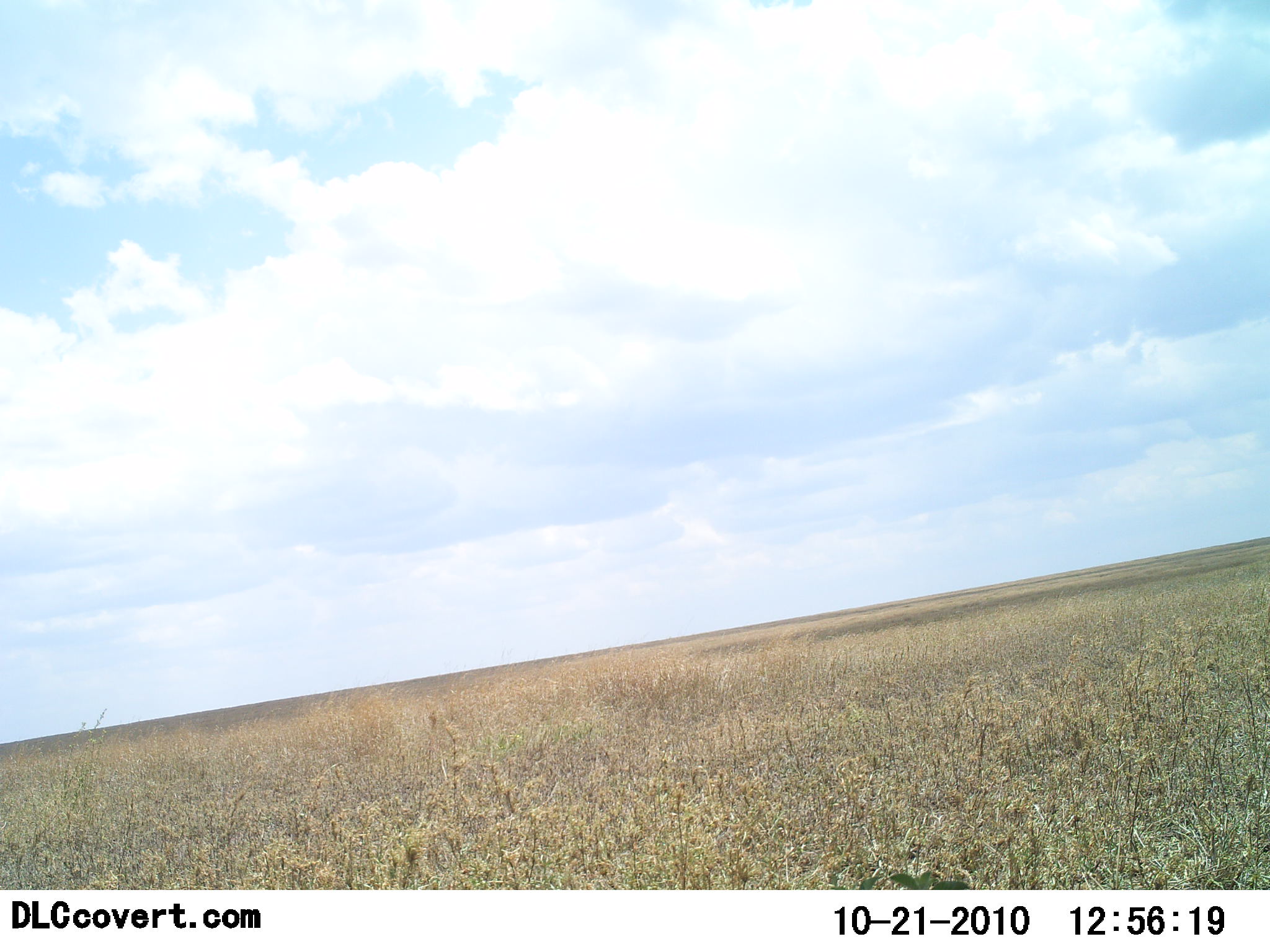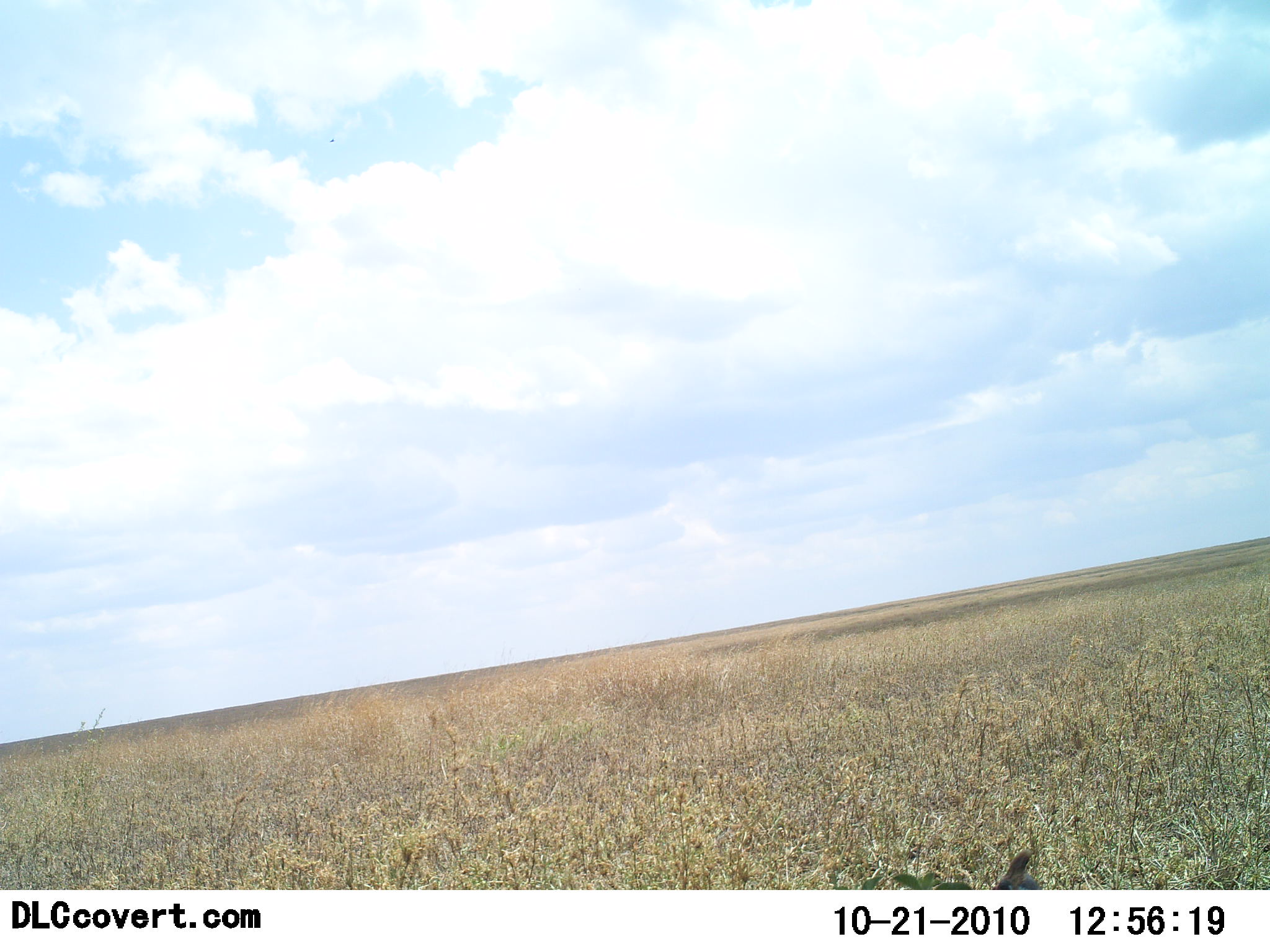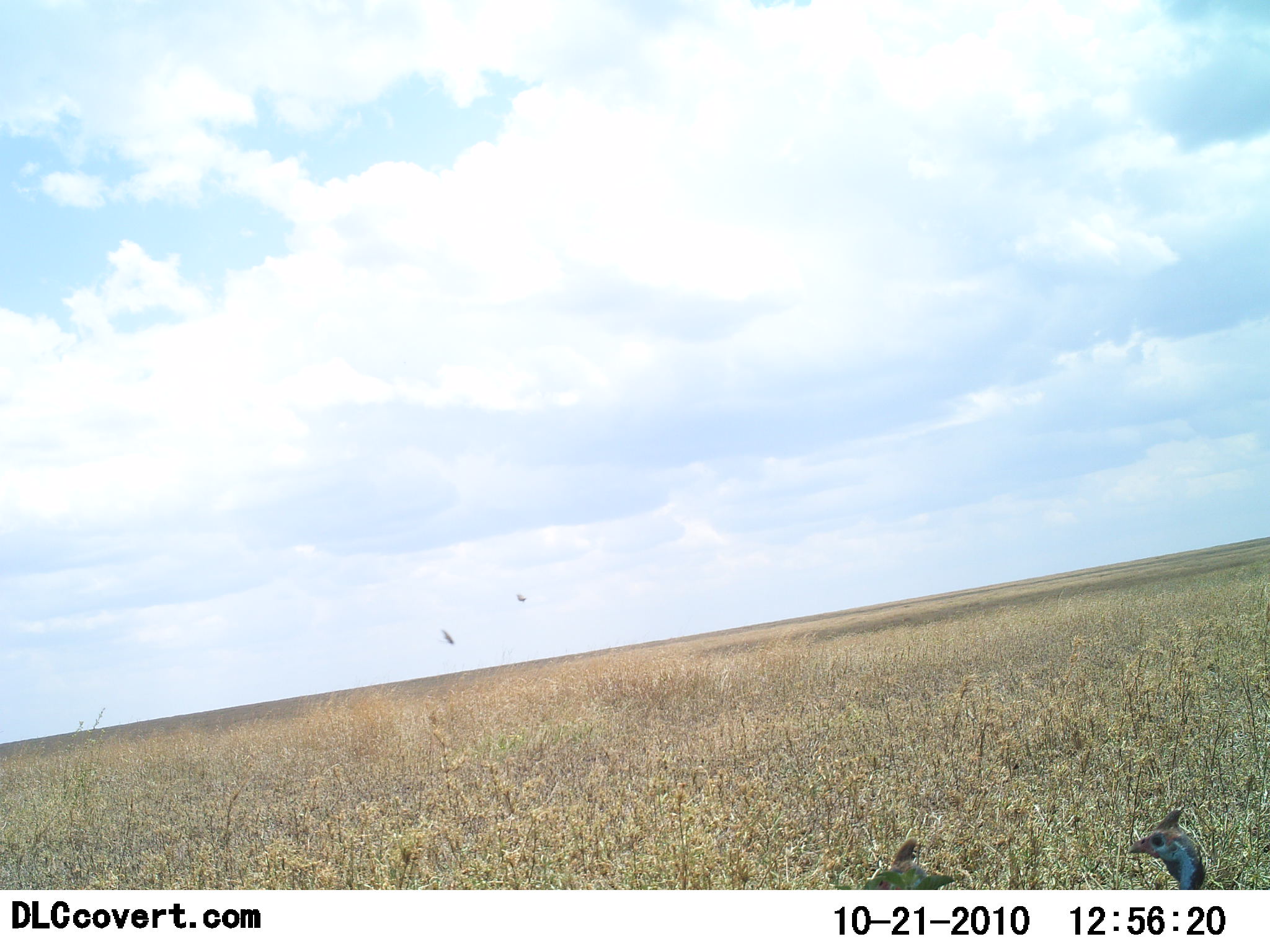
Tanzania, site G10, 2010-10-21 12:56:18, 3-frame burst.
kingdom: Animalia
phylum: Chordata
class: Aves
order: Galliformes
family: Numididae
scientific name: Numididae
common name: guinea fowl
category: guineafowl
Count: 1.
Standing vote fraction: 20%.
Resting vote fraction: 0%.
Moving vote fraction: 65%.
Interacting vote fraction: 0%.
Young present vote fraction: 0%.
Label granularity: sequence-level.